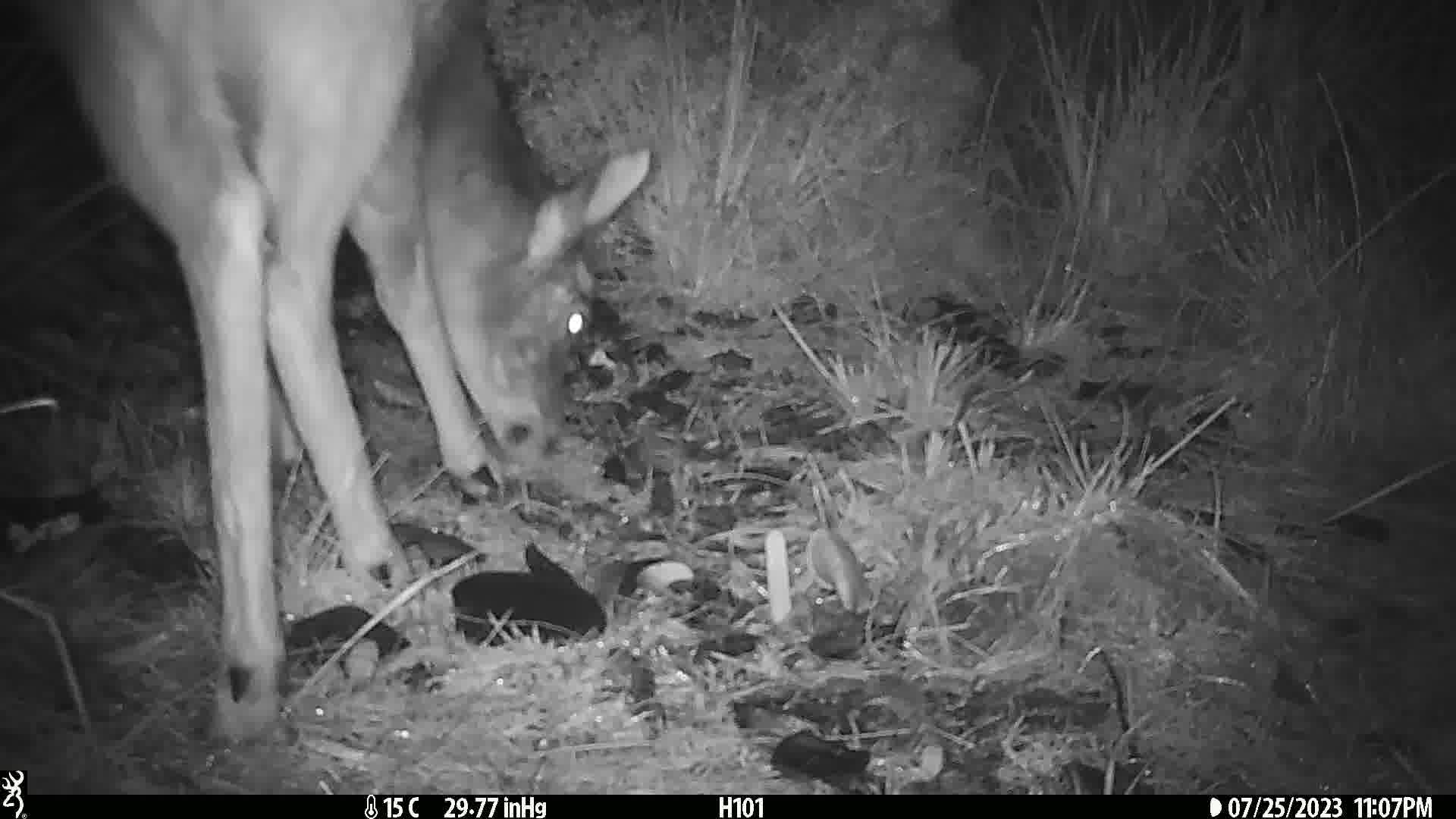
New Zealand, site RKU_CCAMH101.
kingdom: Animalia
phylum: Chordata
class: Mammalia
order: Artiodactyla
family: Cervidae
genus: Odocoileus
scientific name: Odocoileus virginianus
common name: white-tailed deer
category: white tailed deer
White tailed deer (white-tailed deer) (Odocoileus virginianus).